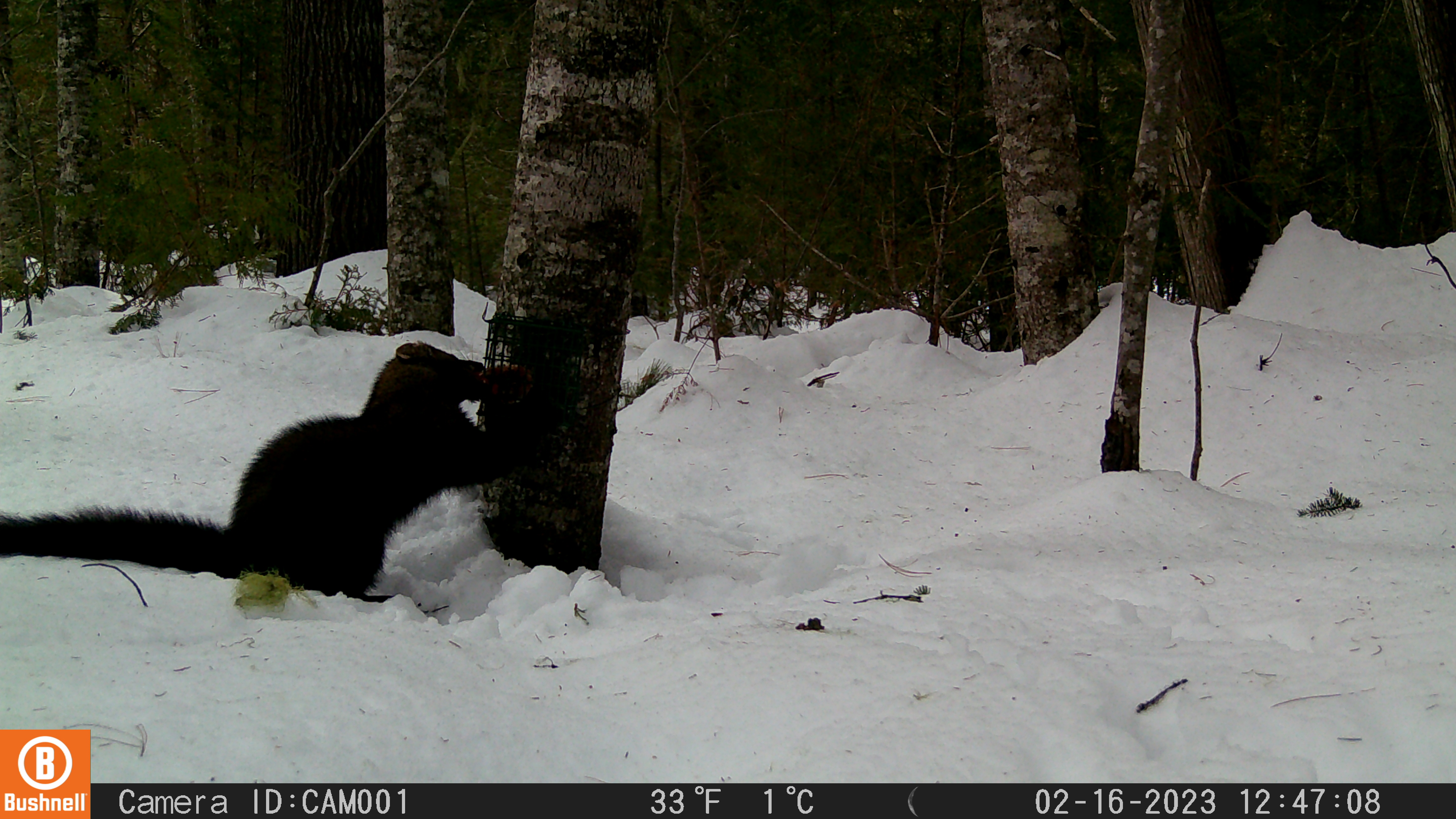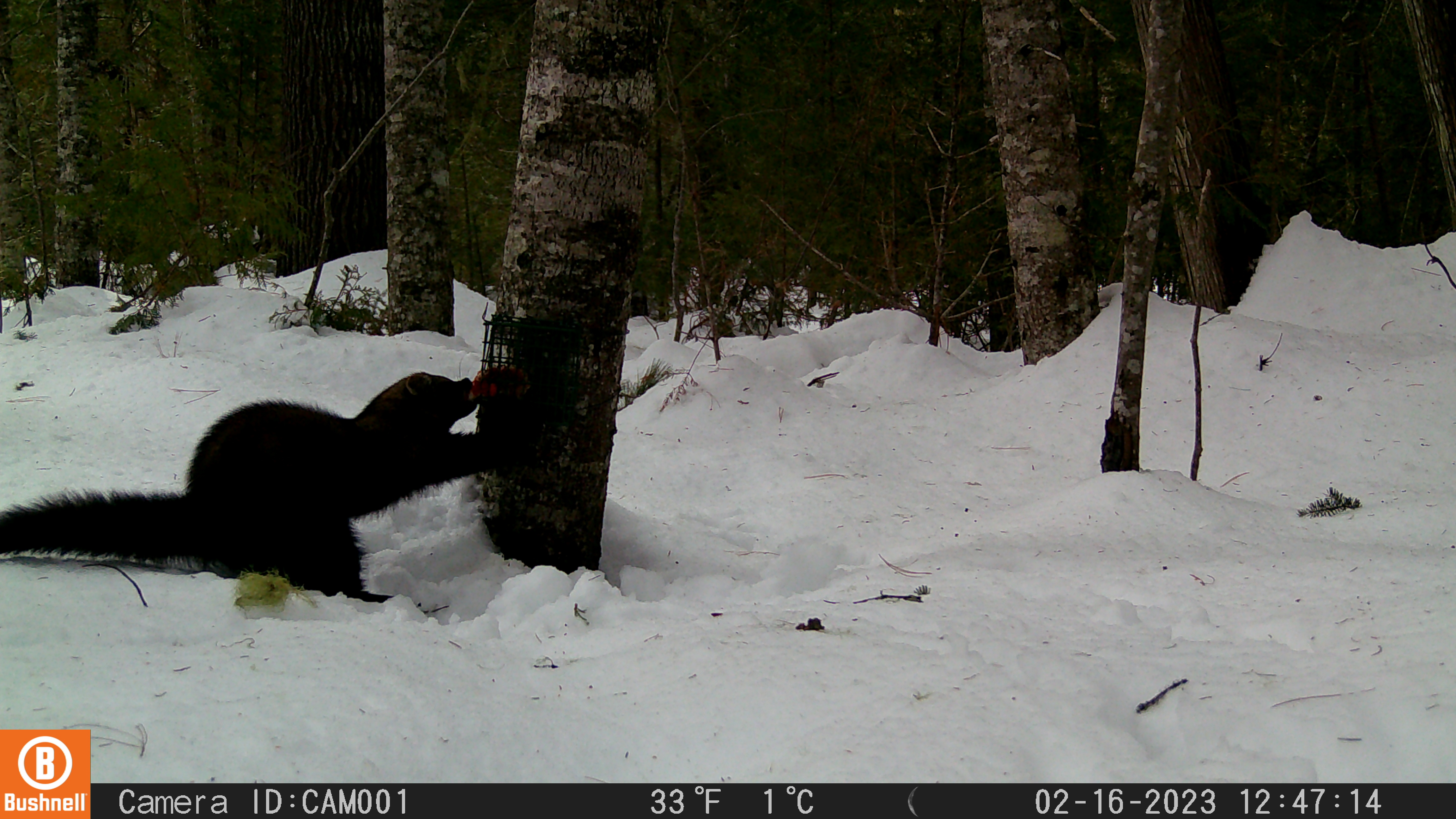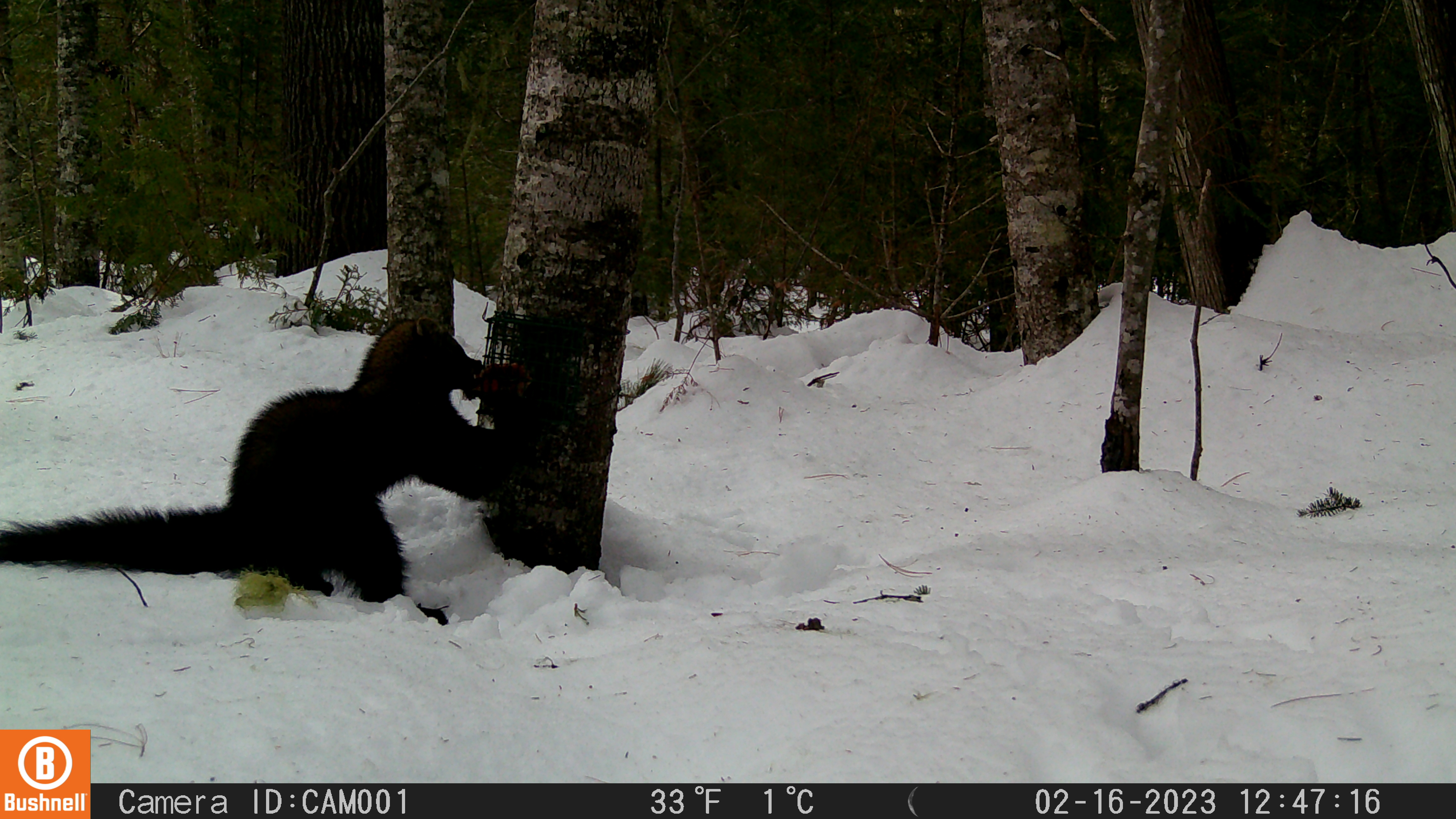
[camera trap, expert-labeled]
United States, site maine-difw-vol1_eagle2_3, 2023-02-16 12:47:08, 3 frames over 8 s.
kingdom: Animalia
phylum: Chordata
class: Mammalia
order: Carnivora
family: Mustelidae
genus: Pekania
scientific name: Pekania pennanti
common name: fisher